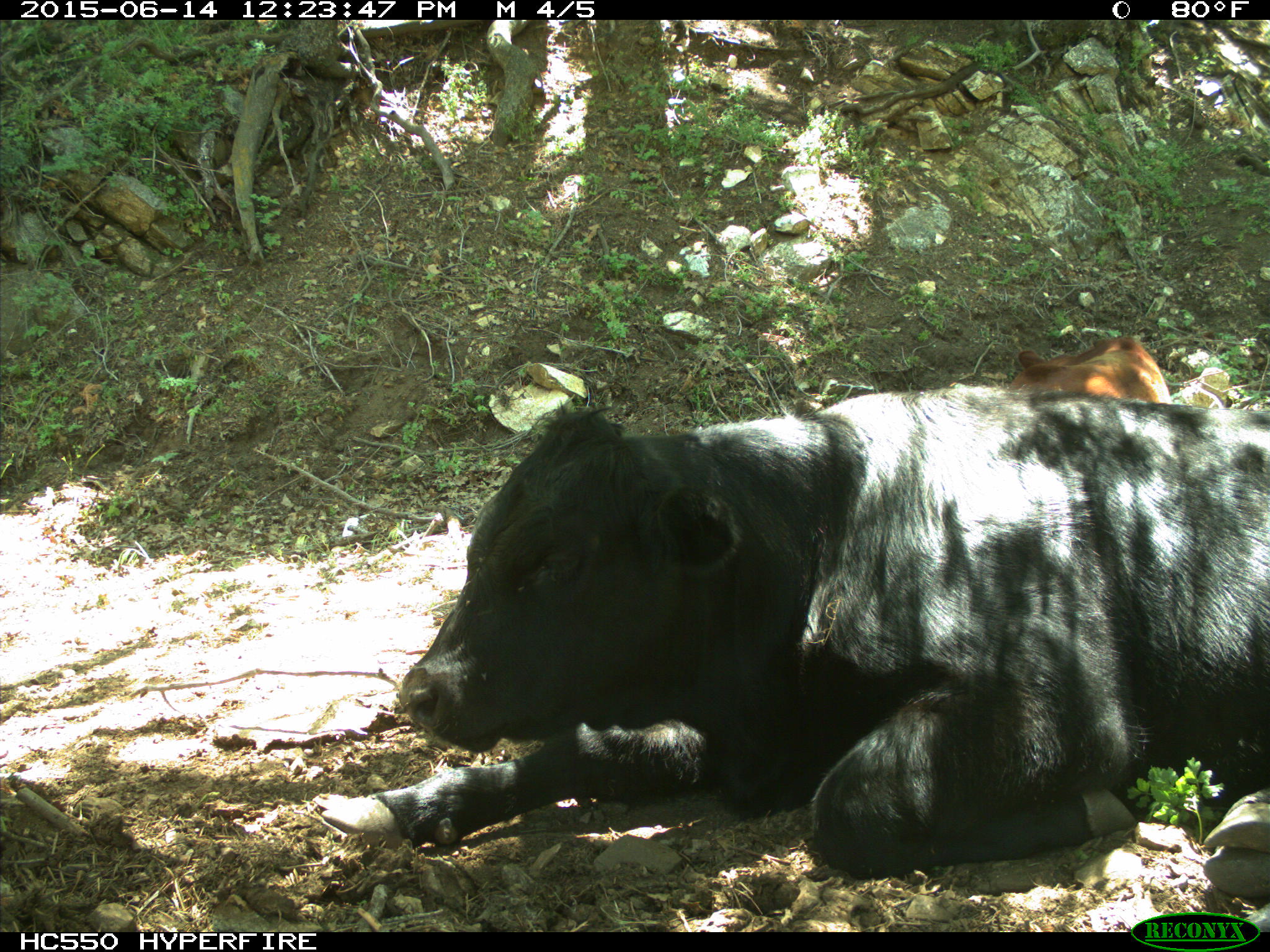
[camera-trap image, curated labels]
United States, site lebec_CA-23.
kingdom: Animalia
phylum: Chordata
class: Mammalia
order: Artiodactyla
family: Bovidae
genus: Bos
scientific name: Bos taurus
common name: domestic cow